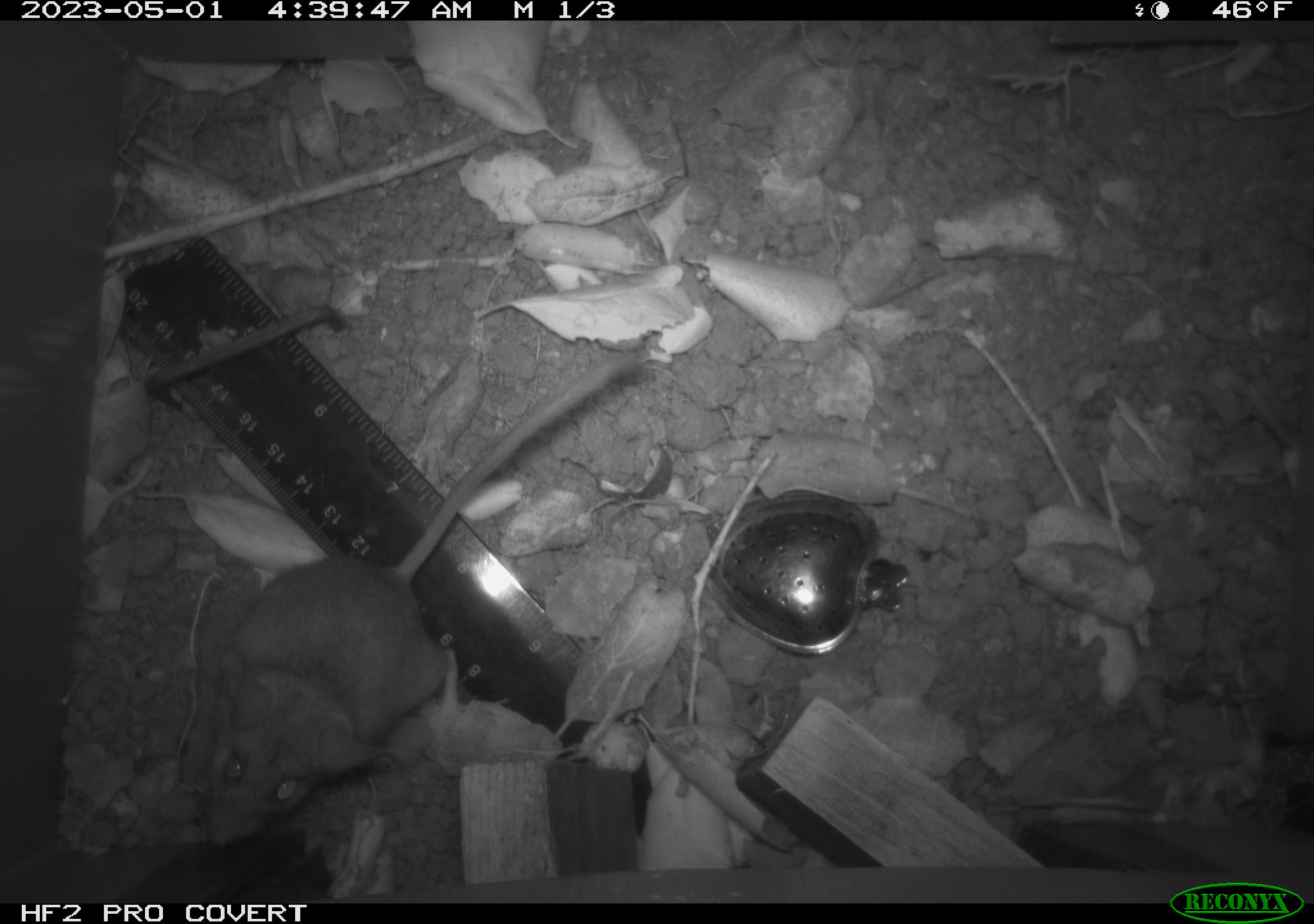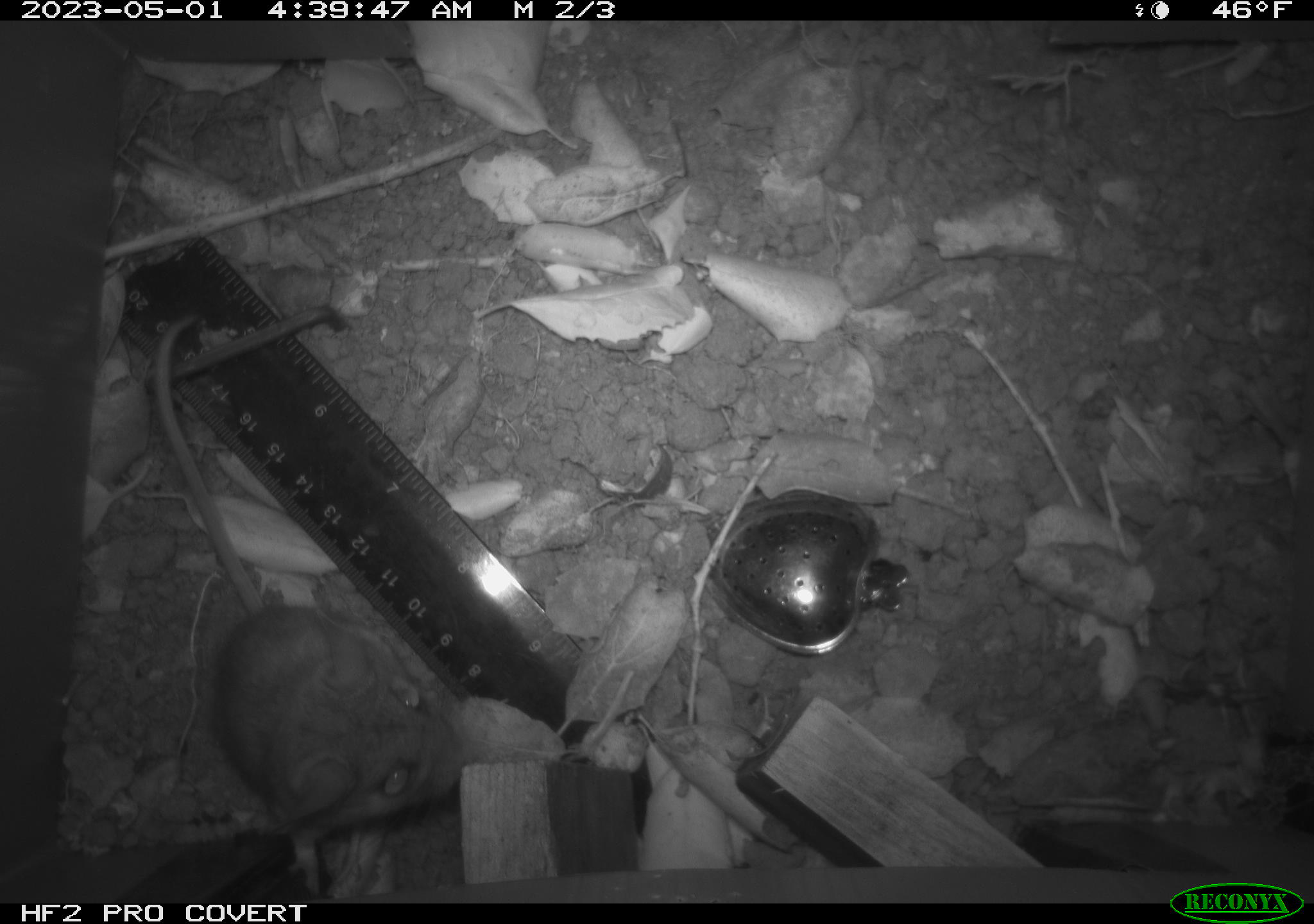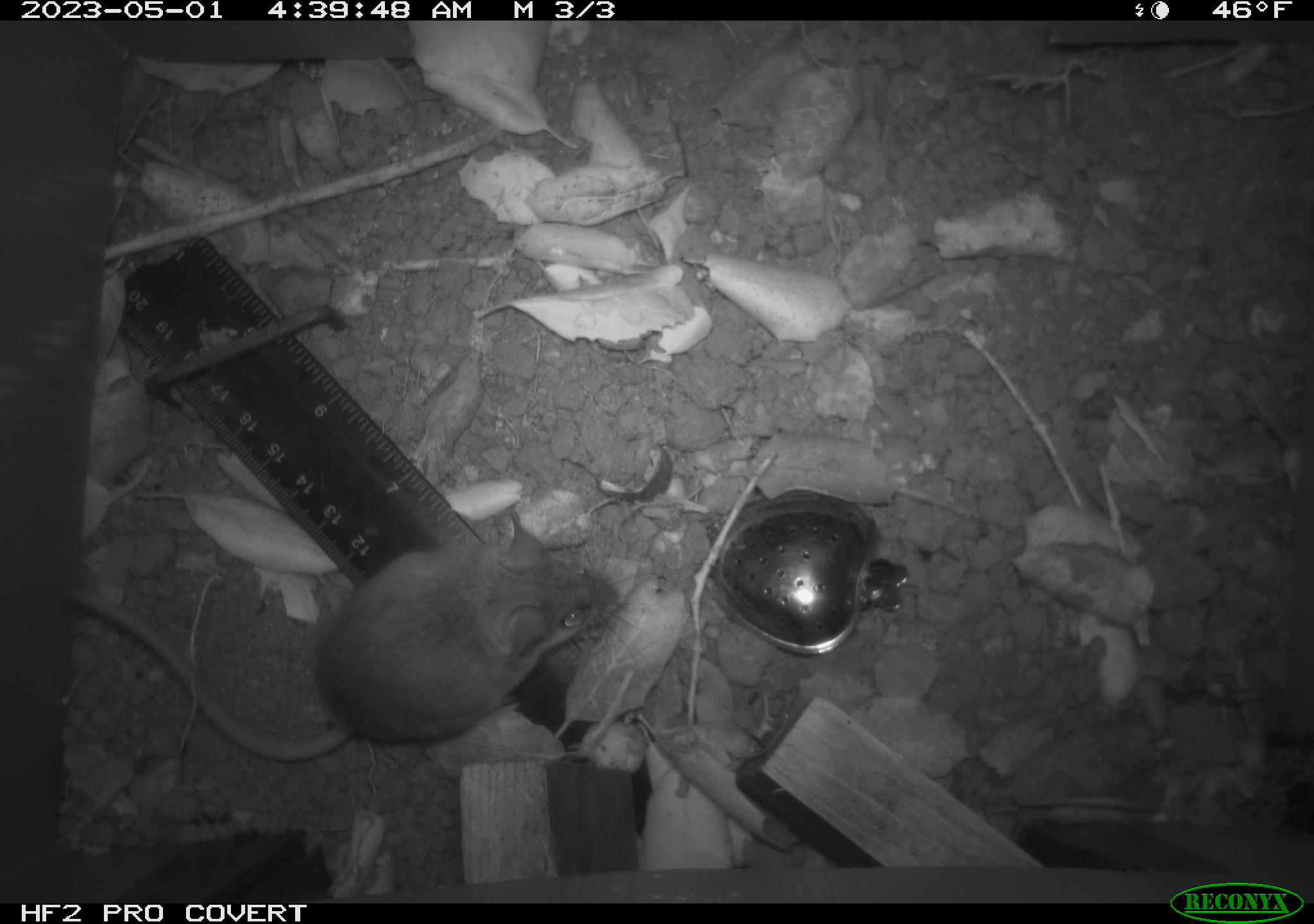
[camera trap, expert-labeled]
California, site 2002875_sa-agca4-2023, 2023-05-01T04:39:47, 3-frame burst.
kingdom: Animalia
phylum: Chordata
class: Mammalia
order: Rodentia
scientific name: Rodentia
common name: mouse species